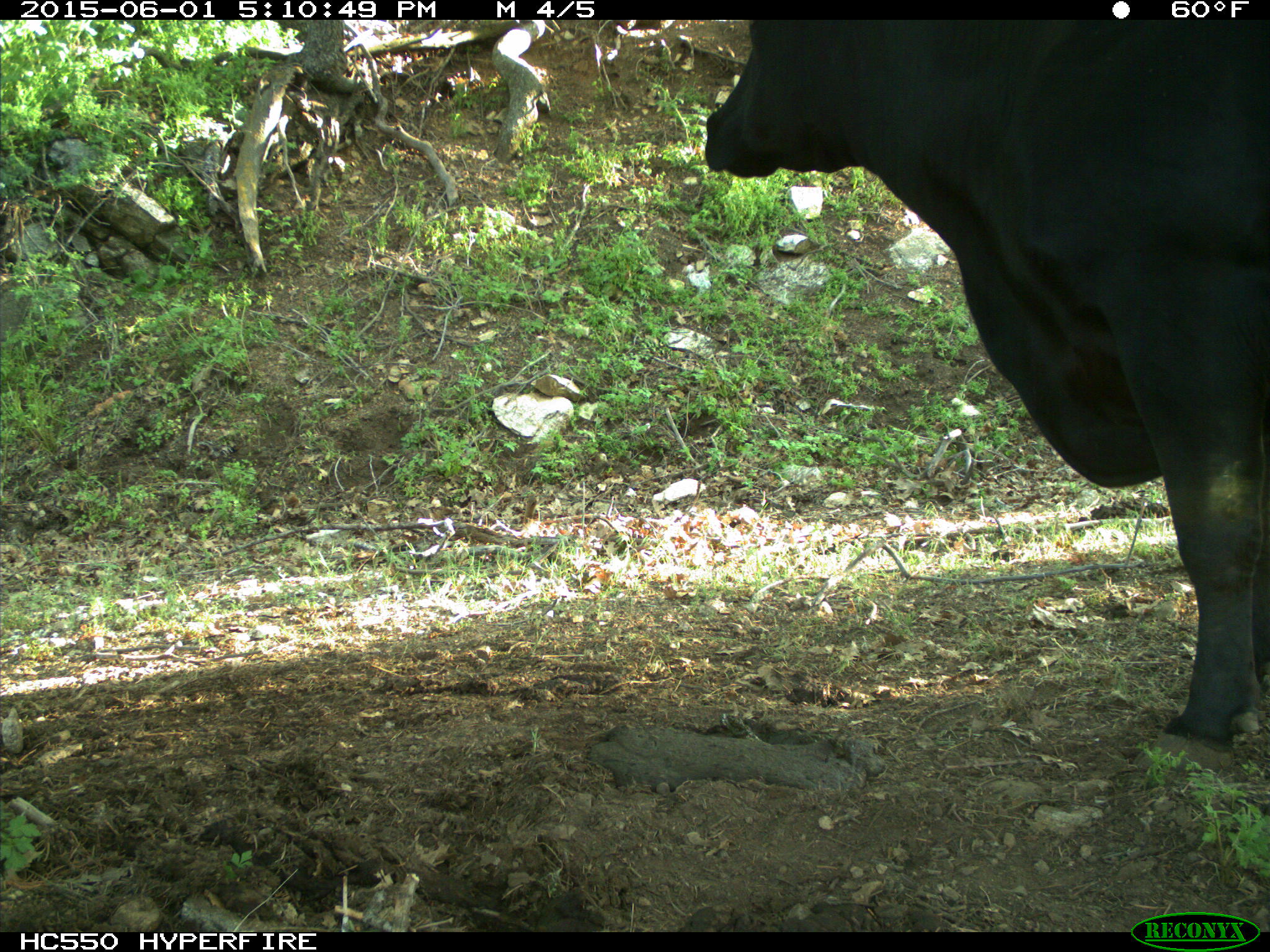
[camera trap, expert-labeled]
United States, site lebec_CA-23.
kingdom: Animalia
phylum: Chordata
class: Mammalia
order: Artiodactyla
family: Bovidae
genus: Bos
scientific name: Bos taurus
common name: domestic cow